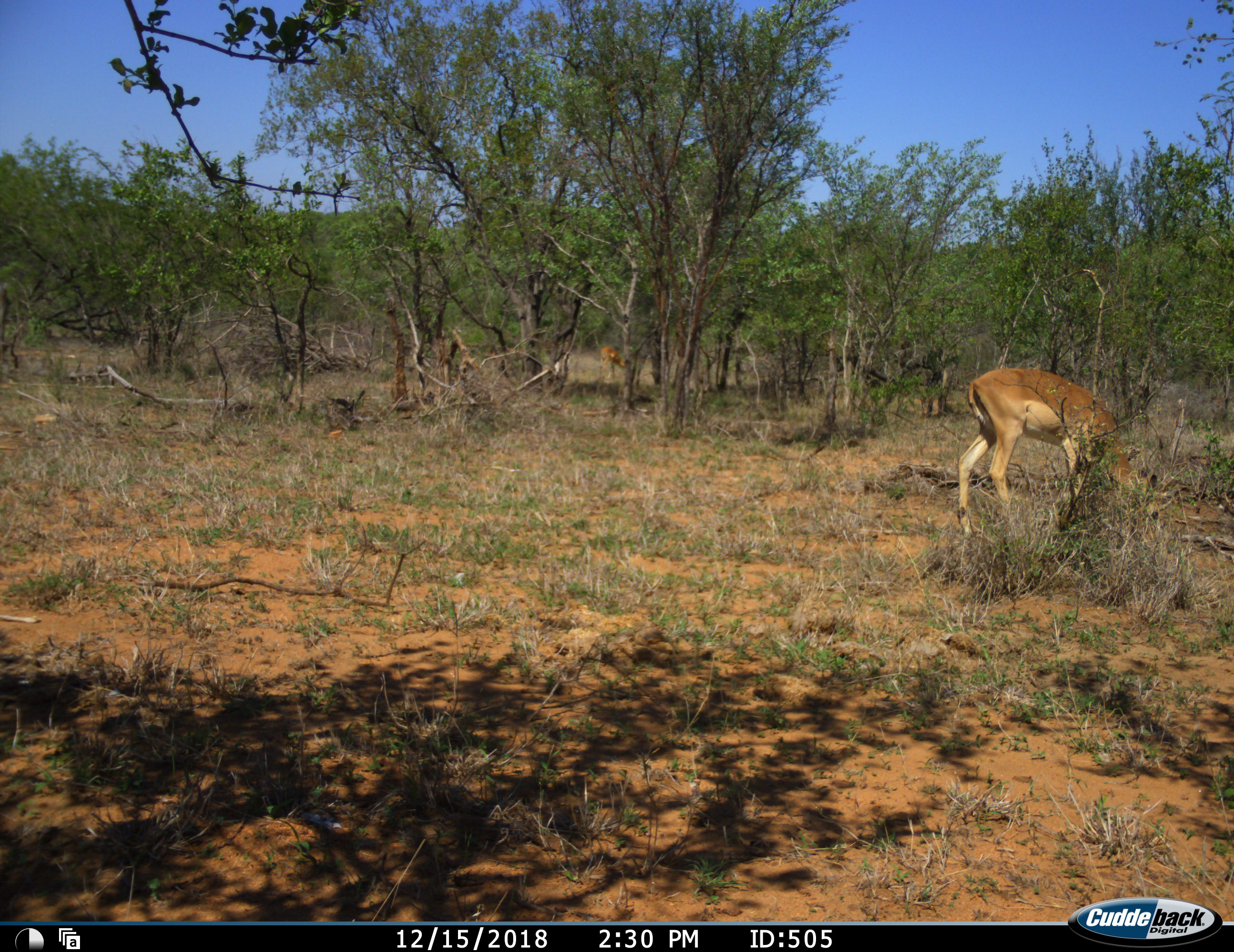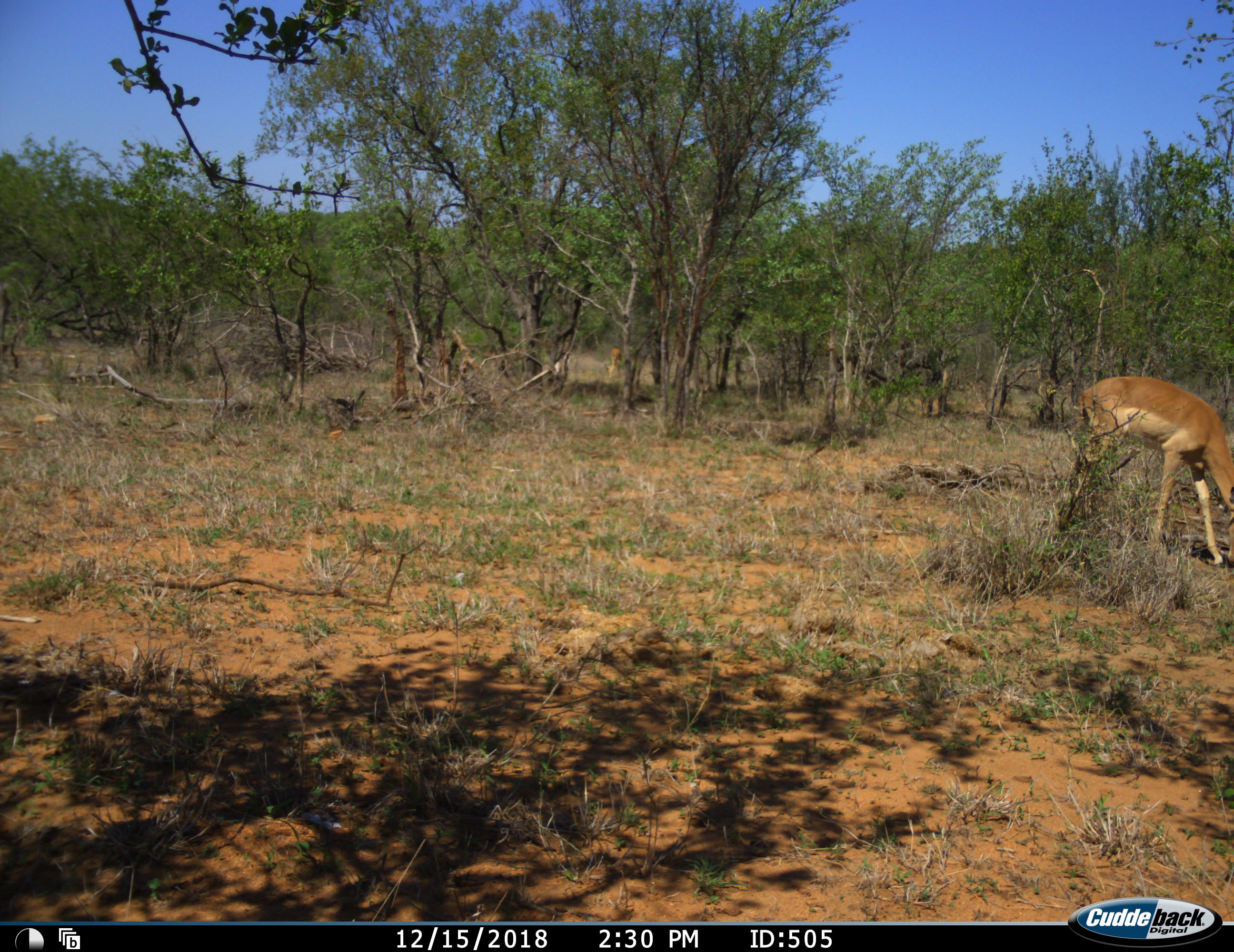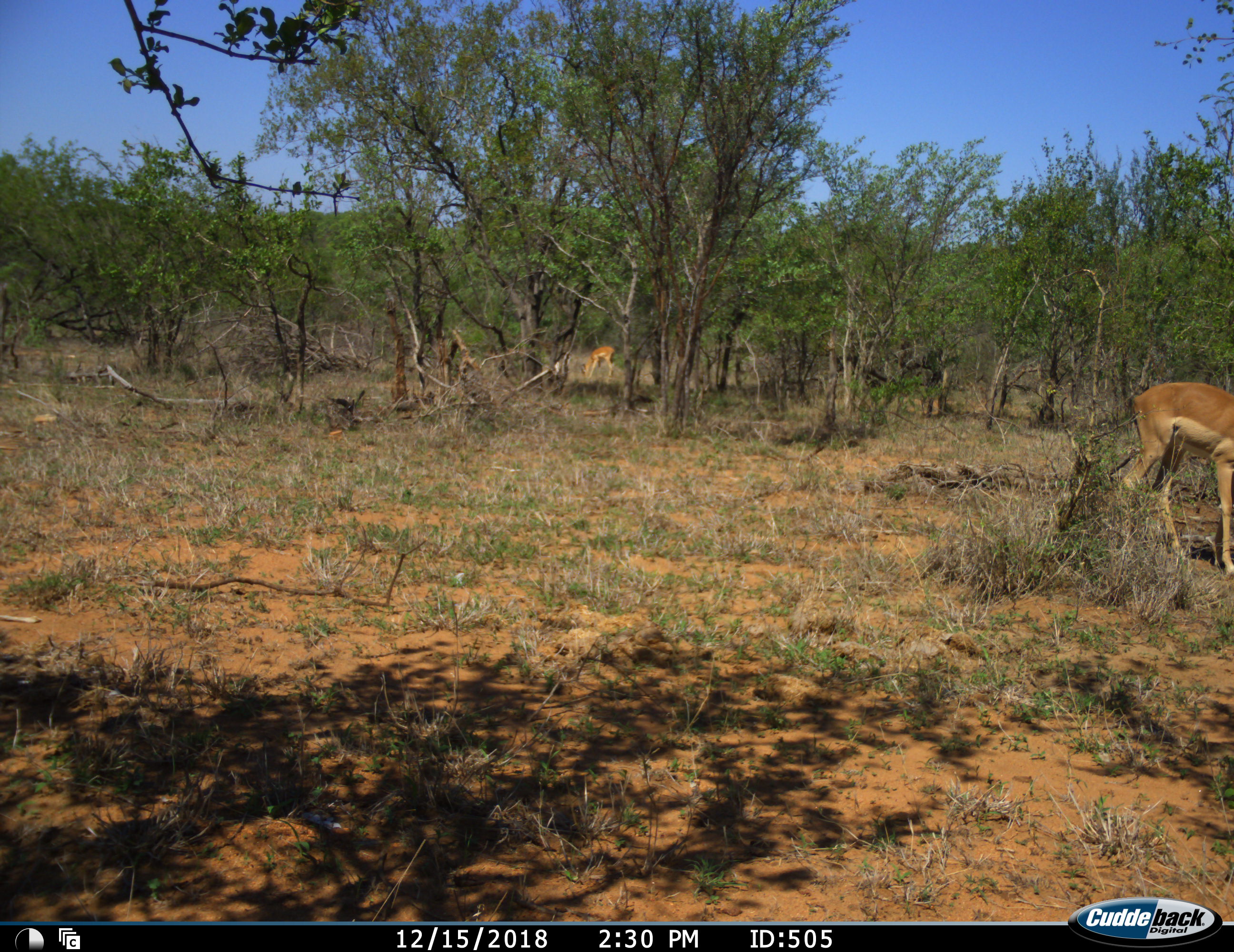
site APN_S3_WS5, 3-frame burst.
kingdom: Animalia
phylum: Chordata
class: Mammalia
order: Artiodactyla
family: Bovidae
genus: Aepyceros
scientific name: Aepyceros melampus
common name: impala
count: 2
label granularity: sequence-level